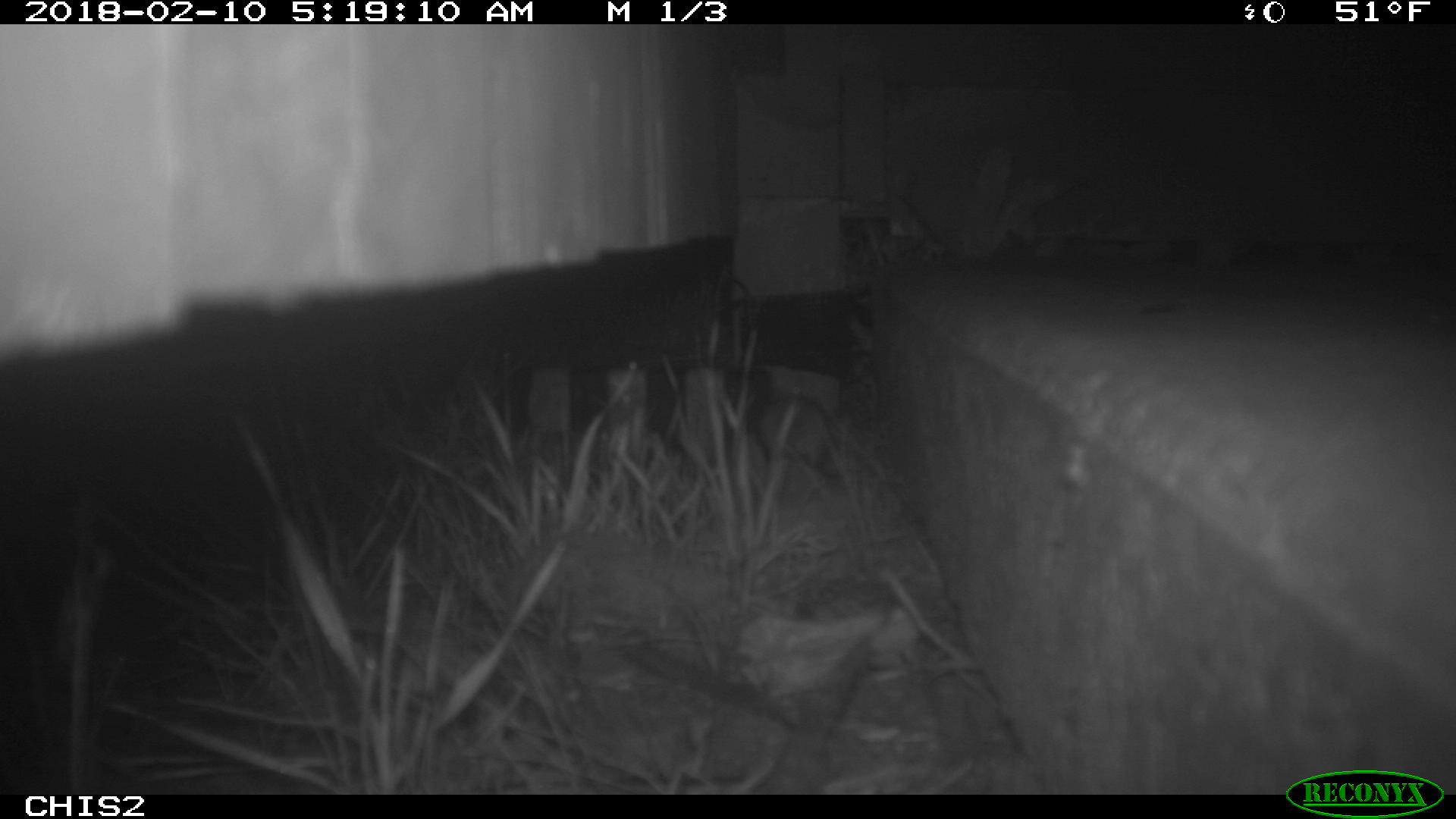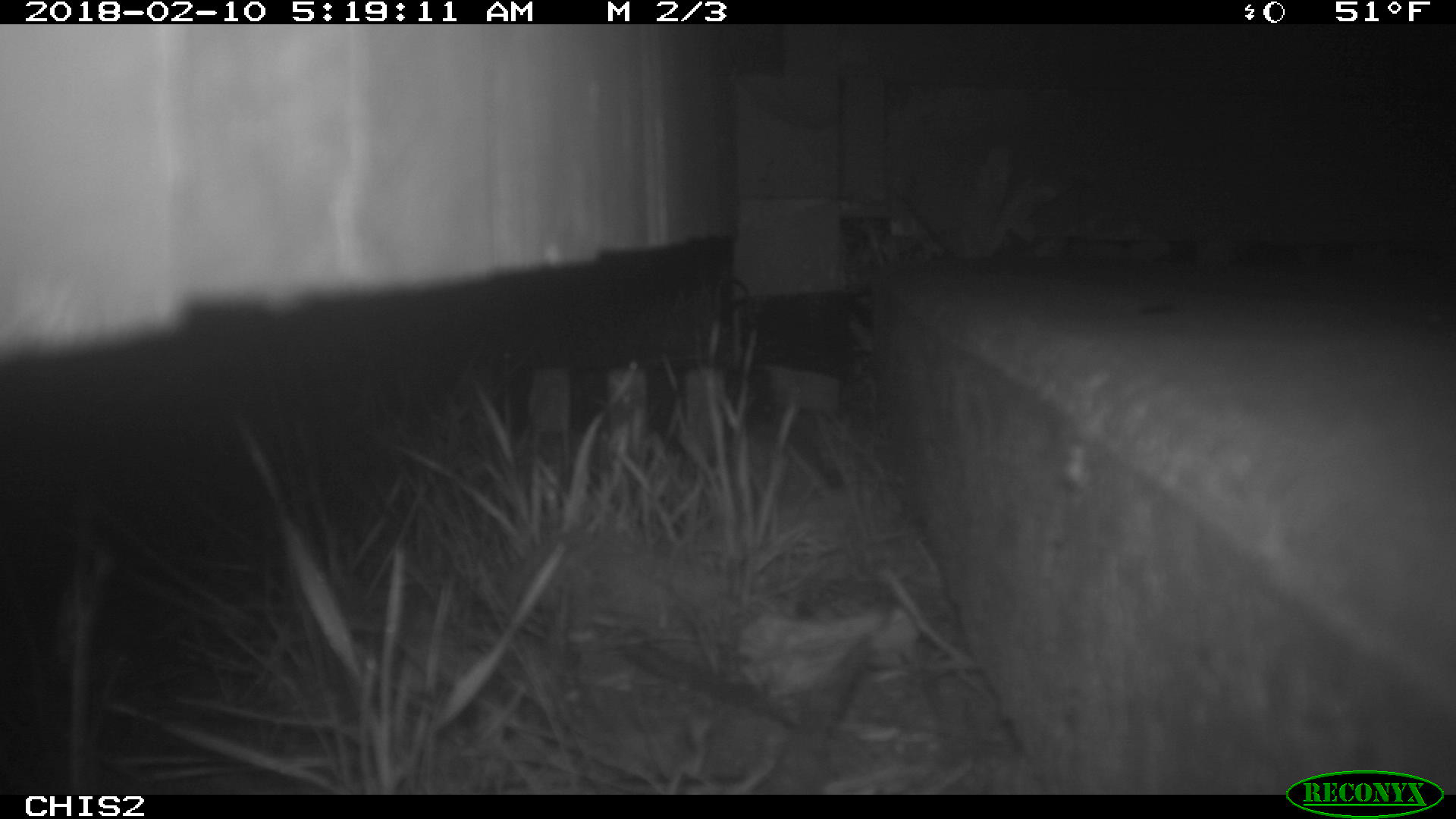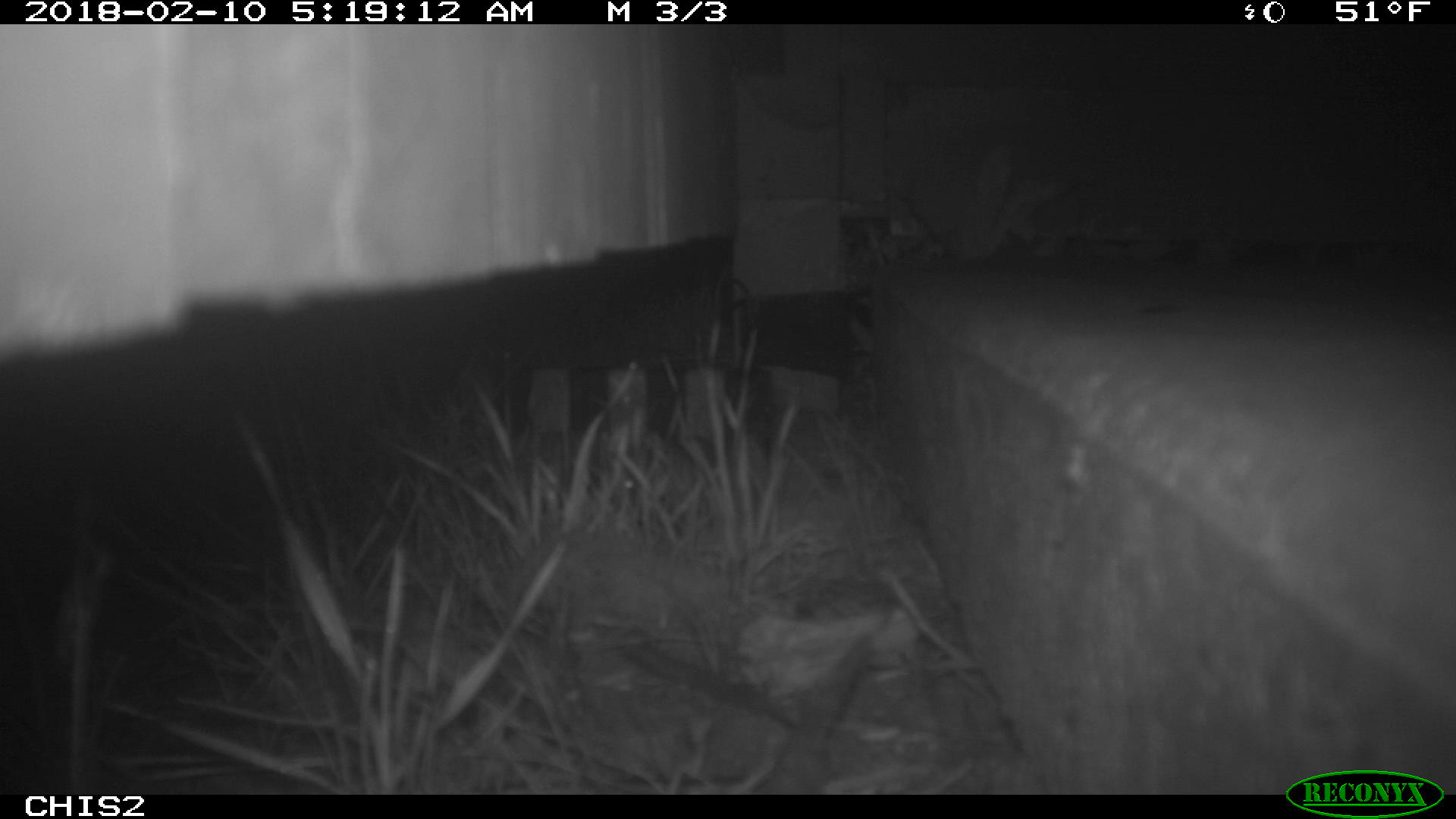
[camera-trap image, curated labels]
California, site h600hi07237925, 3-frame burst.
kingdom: Animalia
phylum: Chordata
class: Mammalia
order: Rodentia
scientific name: Rodentia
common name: rodent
Rodent (Rodentia).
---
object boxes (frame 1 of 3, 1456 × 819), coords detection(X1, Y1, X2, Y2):
rodent: detection(757, 394, 832, 508)